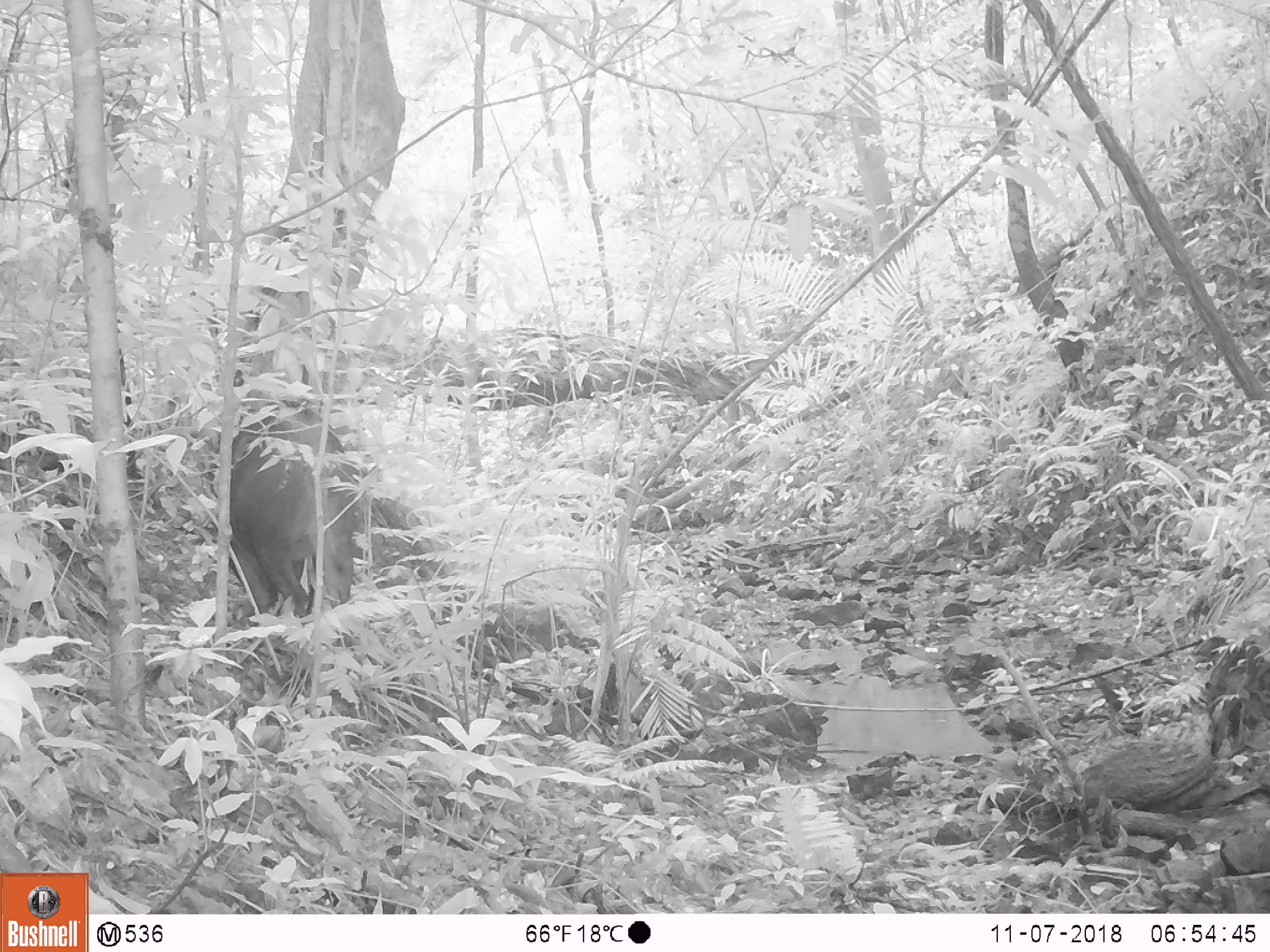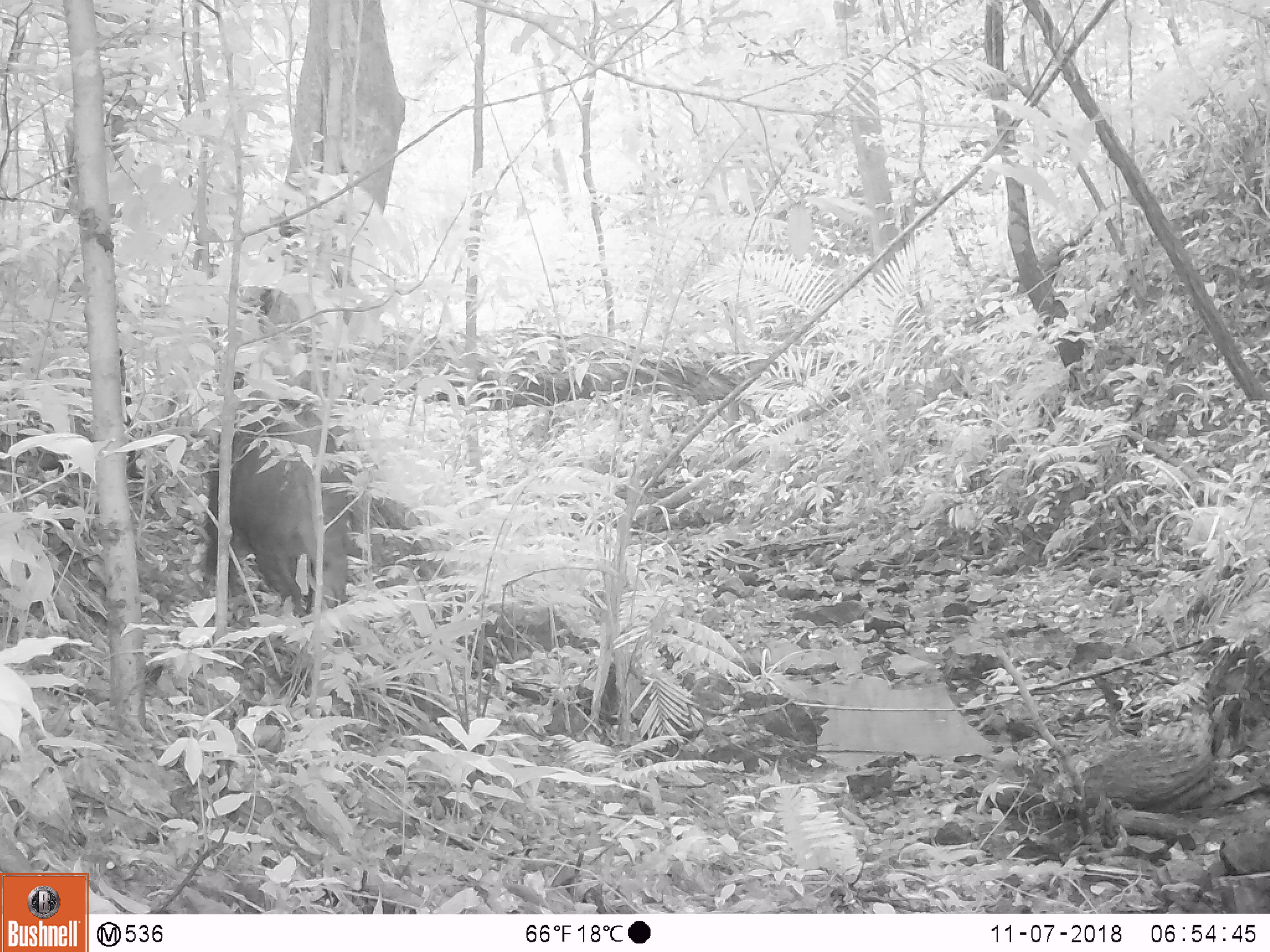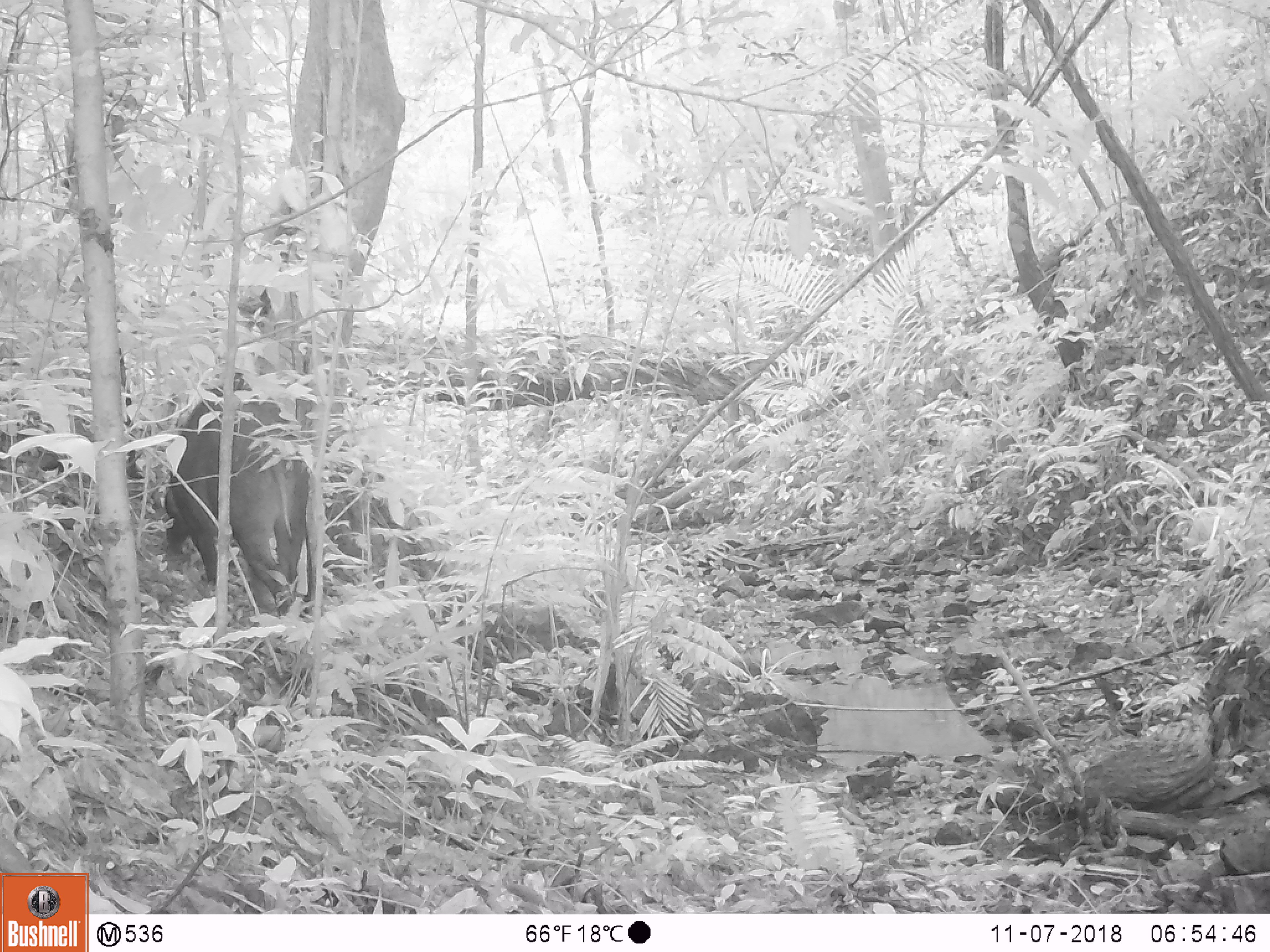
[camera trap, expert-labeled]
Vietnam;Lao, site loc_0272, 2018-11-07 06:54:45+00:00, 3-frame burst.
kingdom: Animalia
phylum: Chordata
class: Mammalia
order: Artiodactyla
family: Suidae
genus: Sus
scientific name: Sus scrofa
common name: eurasian wild pig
Eurasian wild pig (Sus scrofa). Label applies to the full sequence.